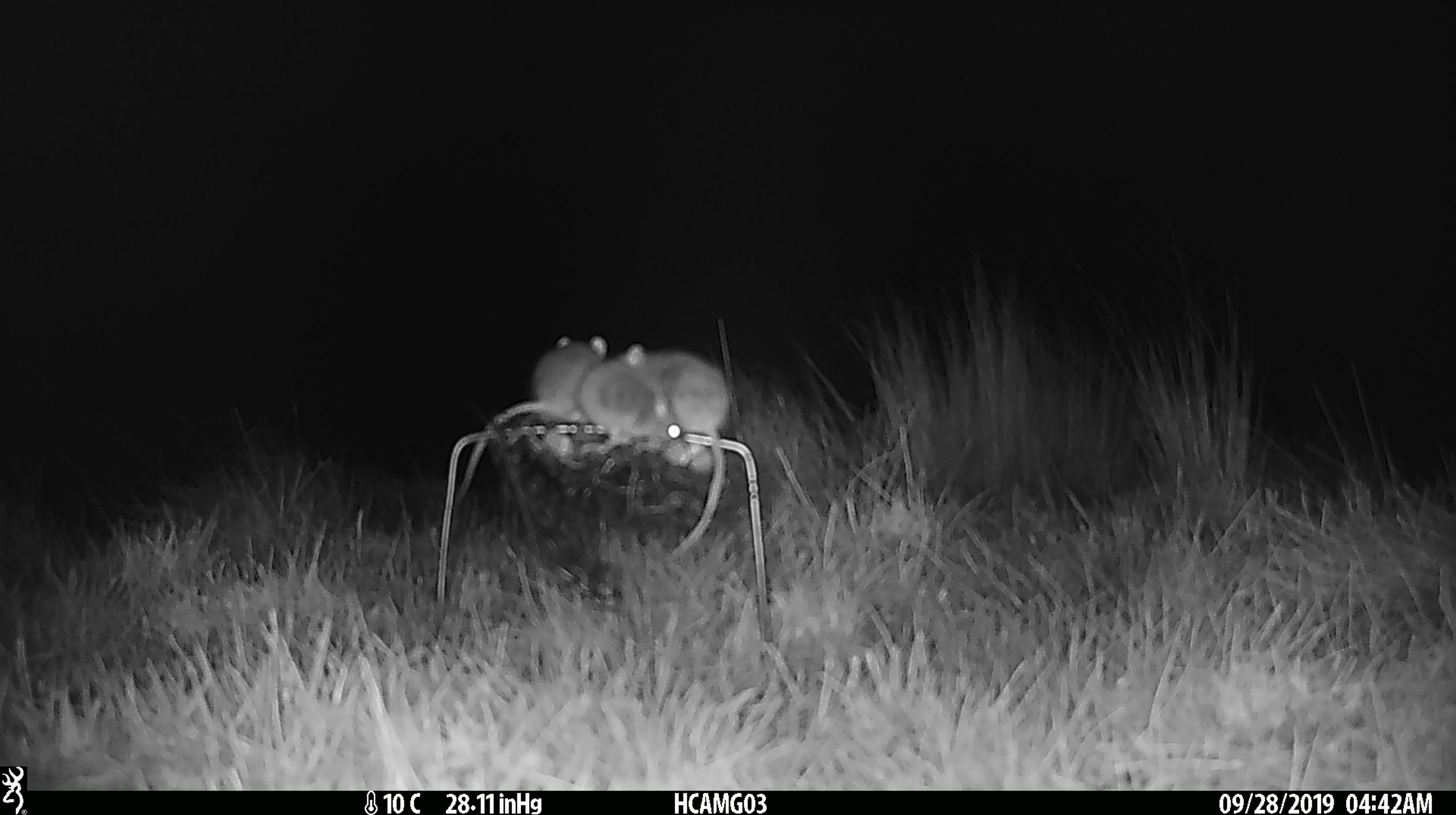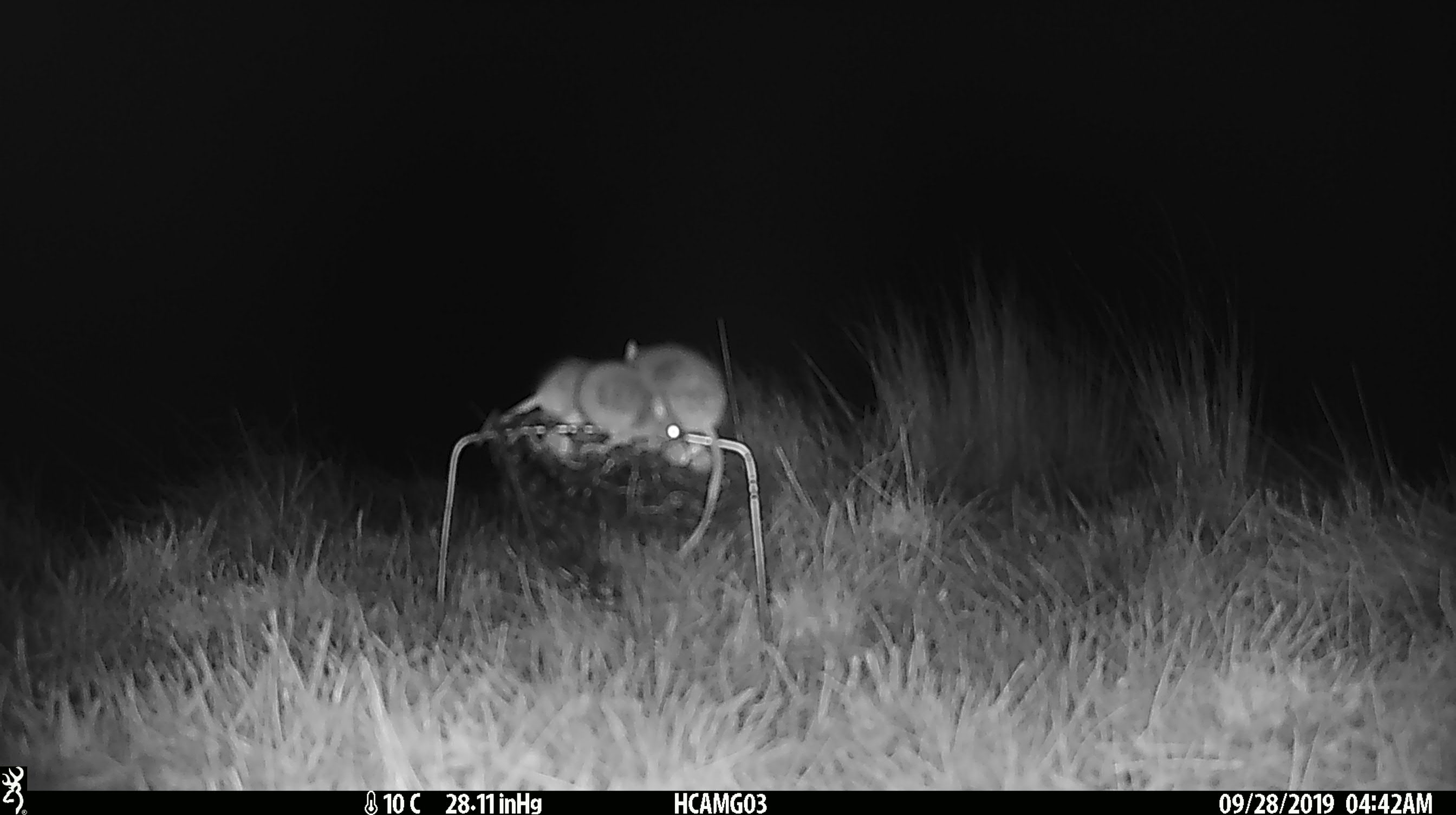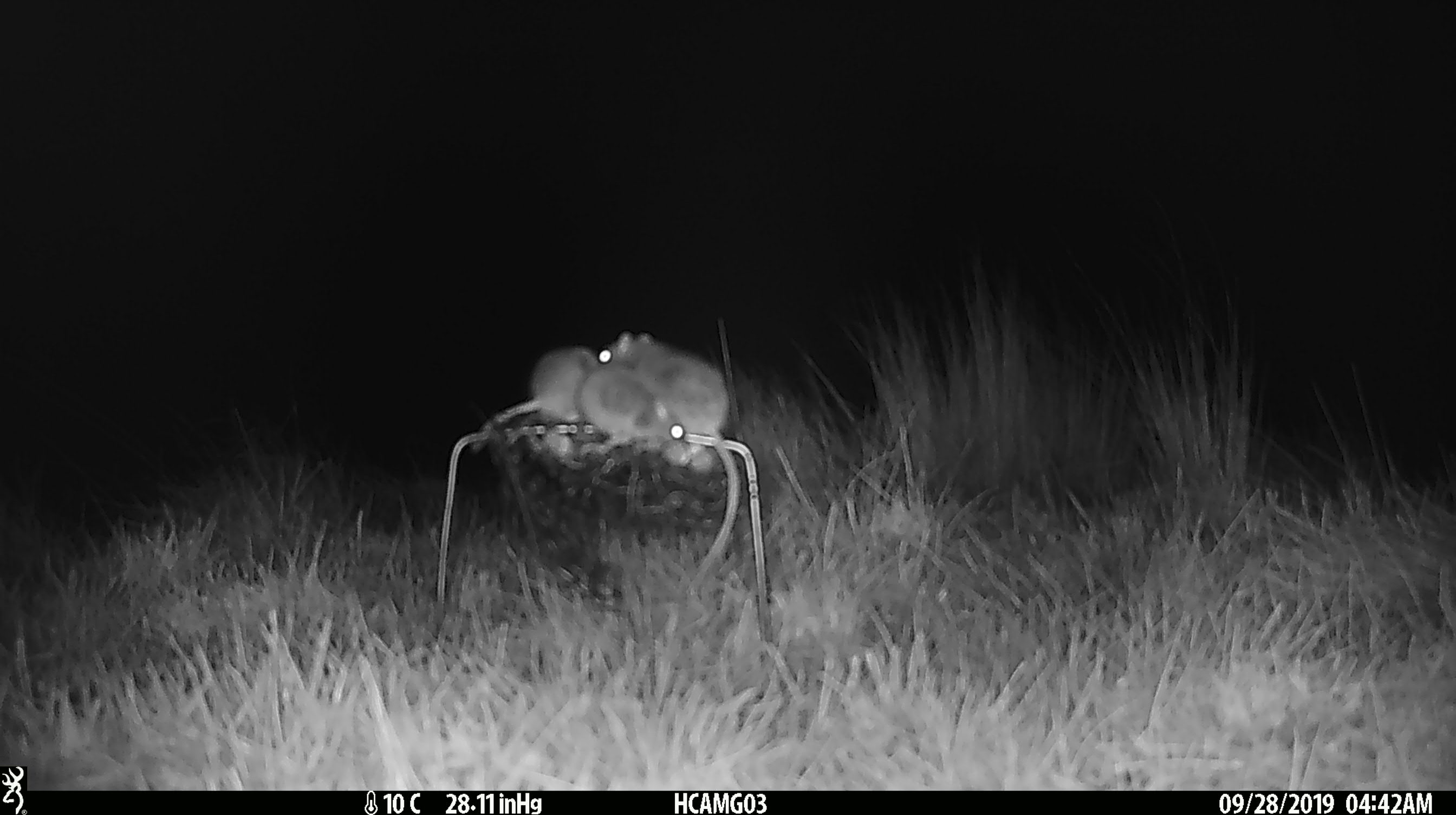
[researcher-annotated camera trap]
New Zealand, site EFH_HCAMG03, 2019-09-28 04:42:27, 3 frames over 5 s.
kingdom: Animalia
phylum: Chordata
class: Mammalia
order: Rodentia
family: Muridae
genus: Mus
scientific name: Mus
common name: mouse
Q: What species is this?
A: Mouse (Mus).